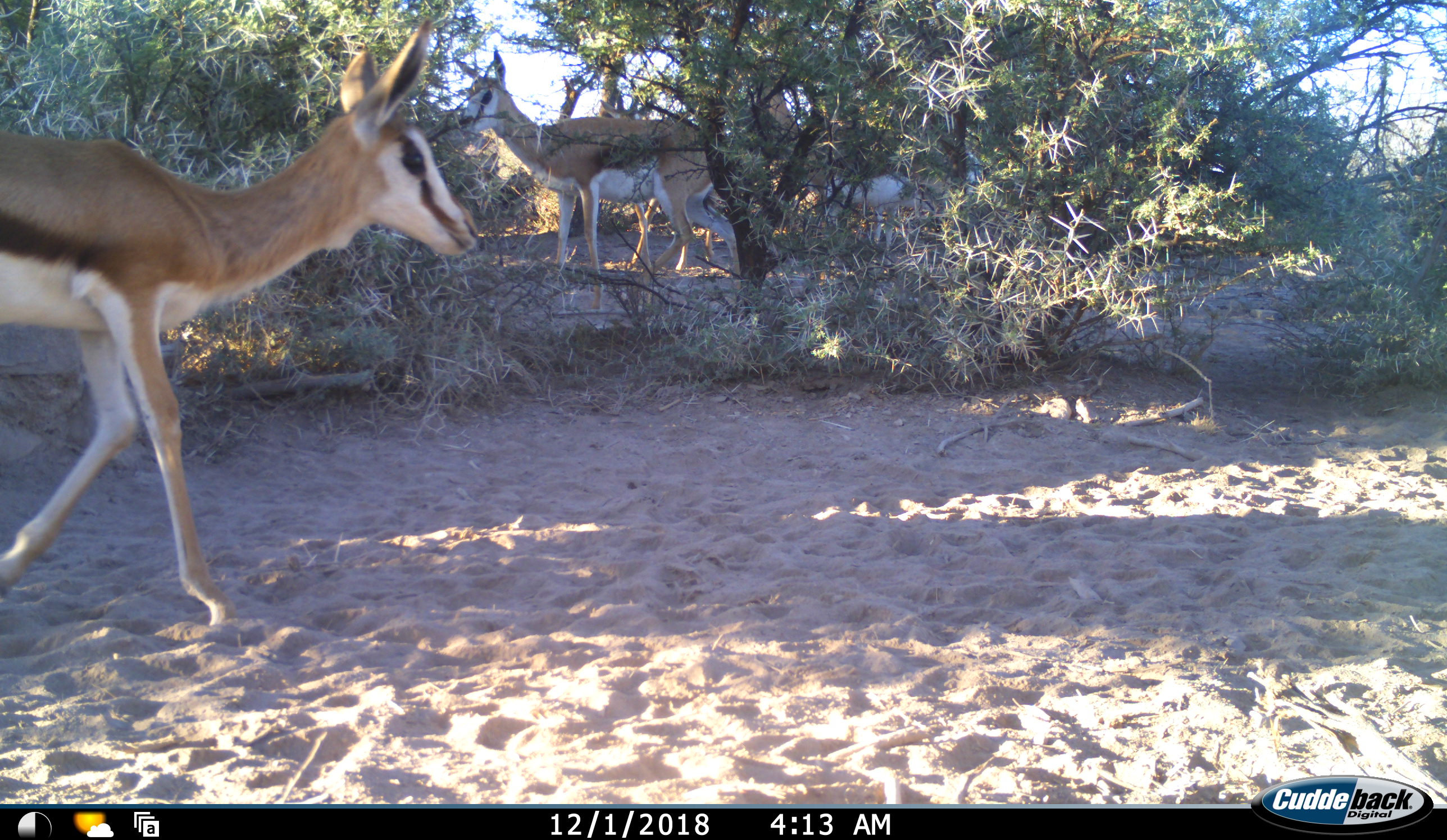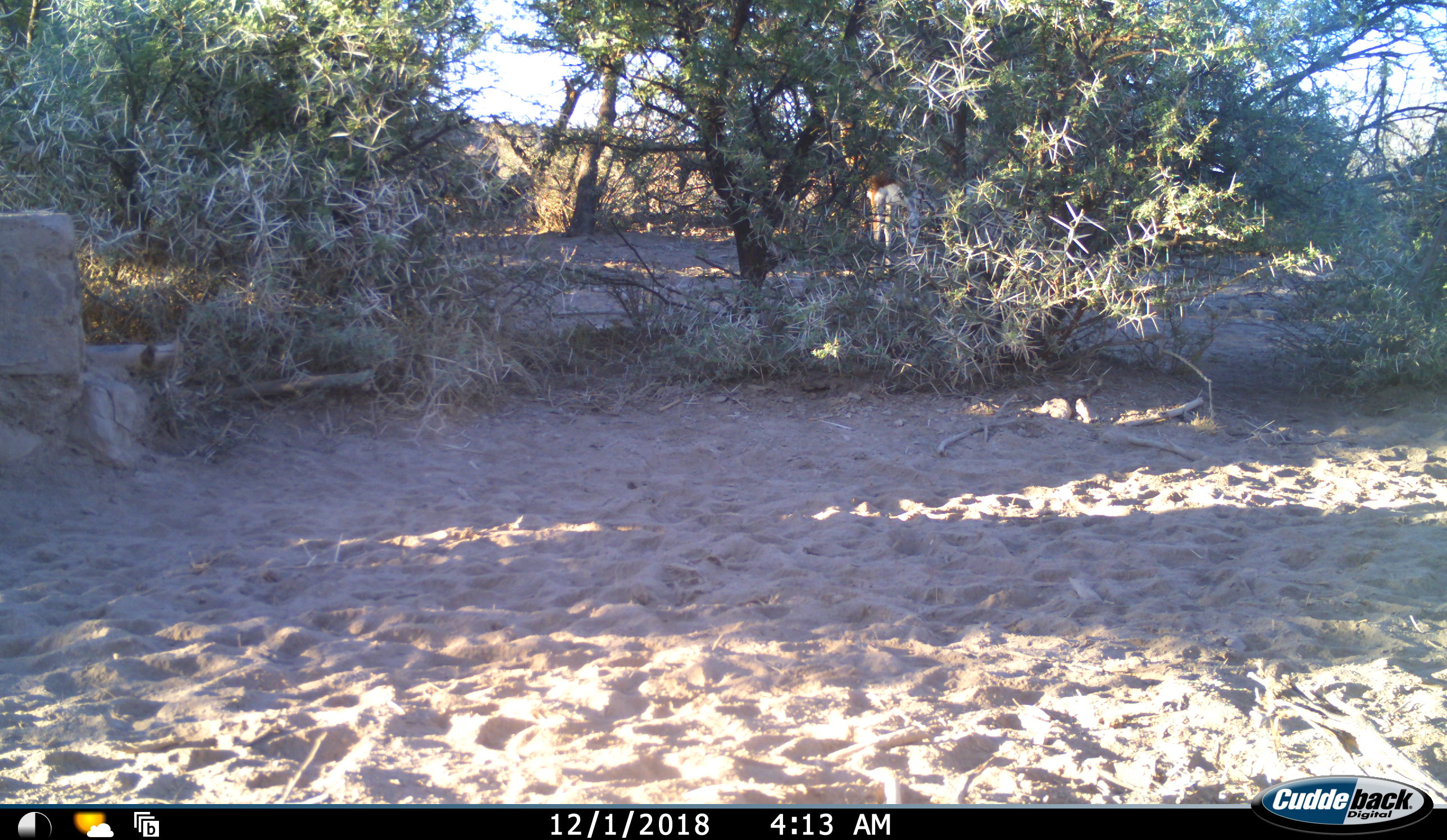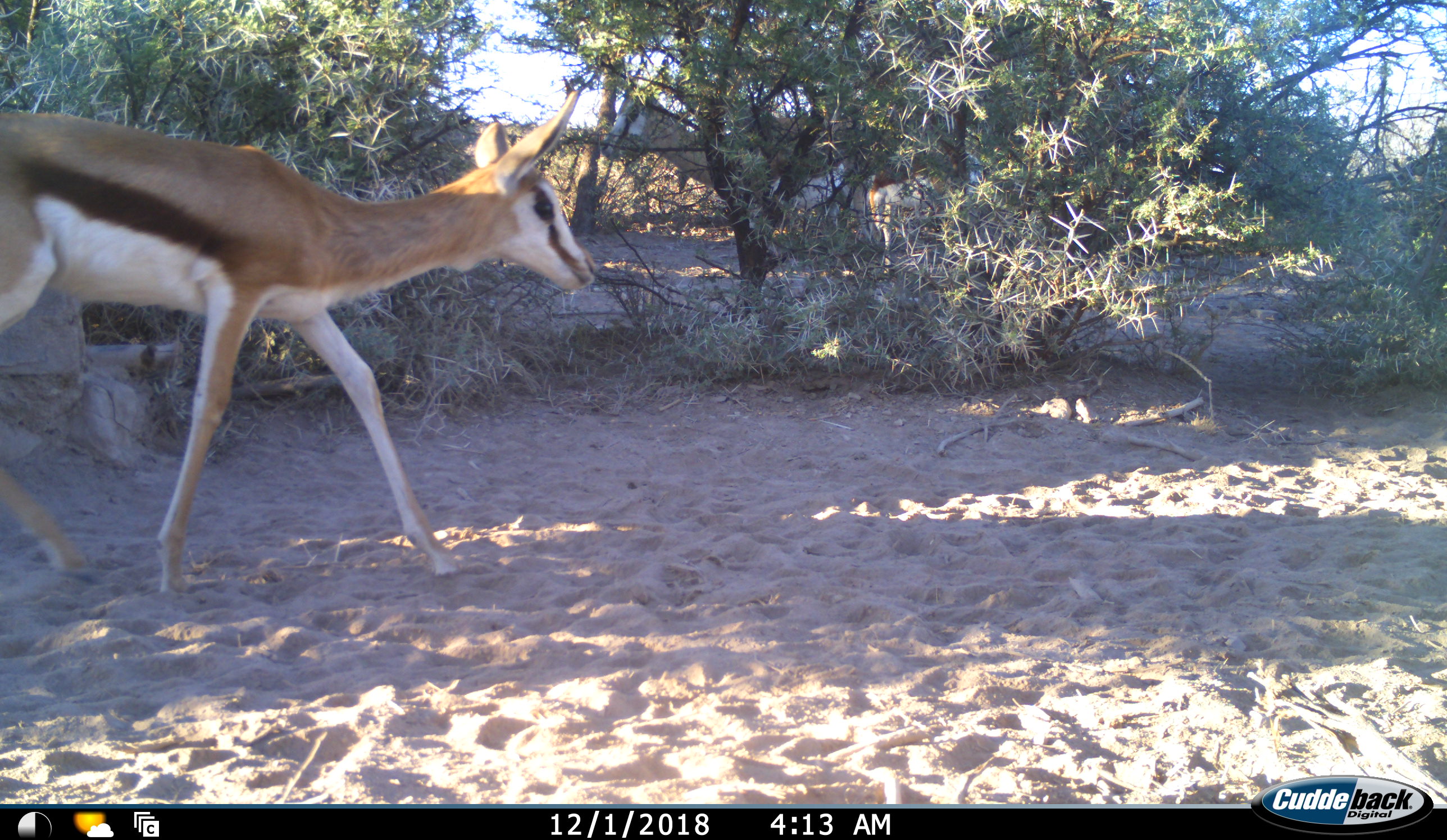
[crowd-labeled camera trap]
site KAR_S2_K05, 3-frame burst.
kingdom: Animalia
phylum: Chordata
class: Mammalia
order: Artiodactyla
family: Bovidae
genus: Antidorcas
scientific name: Antidorcas marsupialis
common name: springbok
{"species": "springbok (Antidorcas marsupialis)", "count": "3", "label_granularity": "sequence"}